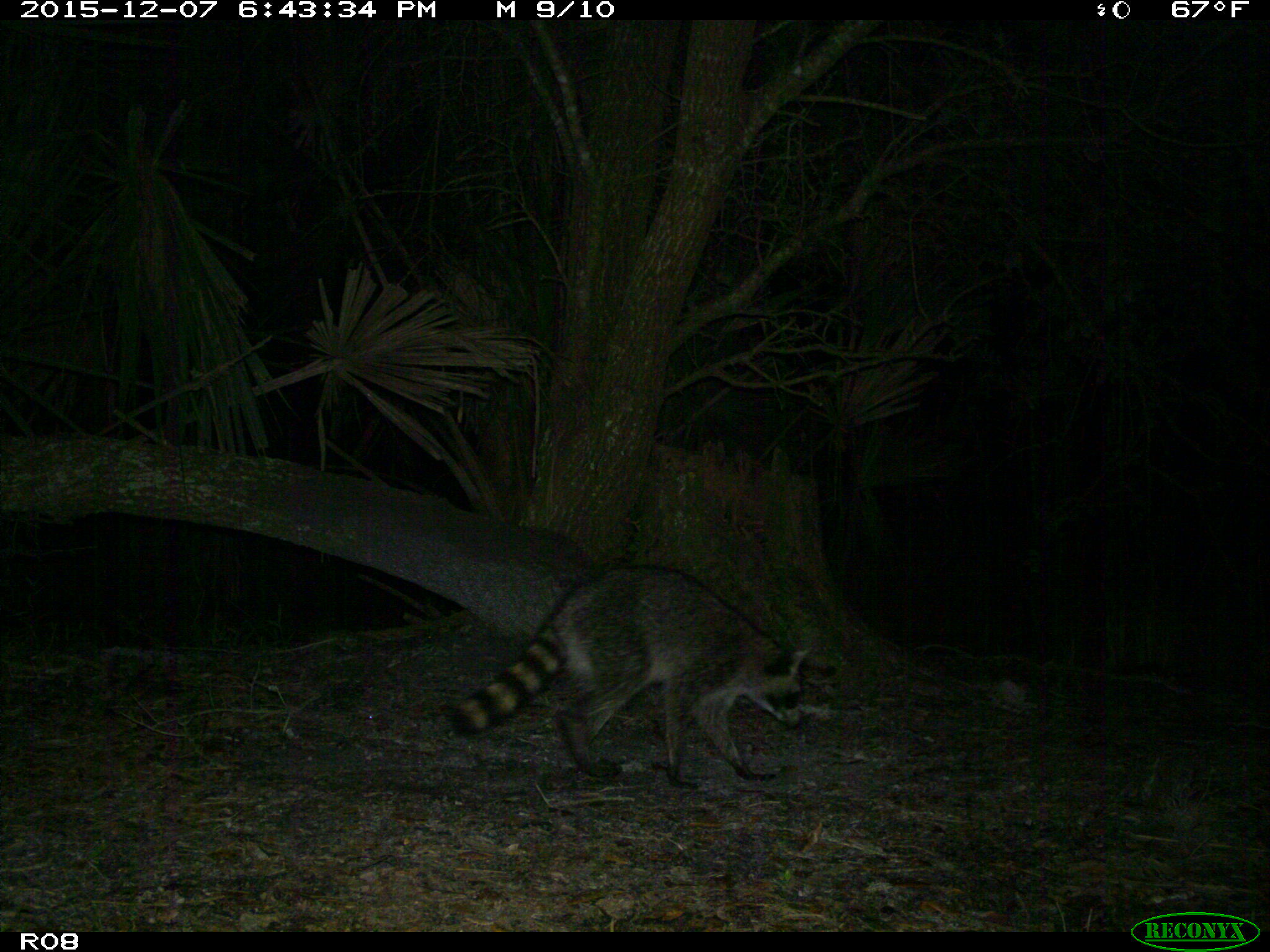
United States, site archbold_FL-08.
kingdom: Animalia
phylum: Chordata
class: Mammalia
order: Carnivora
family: Procyonidae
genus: Procyon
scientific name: Procyon lotor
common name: common raccoon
Procyon lotor (common raccoon).